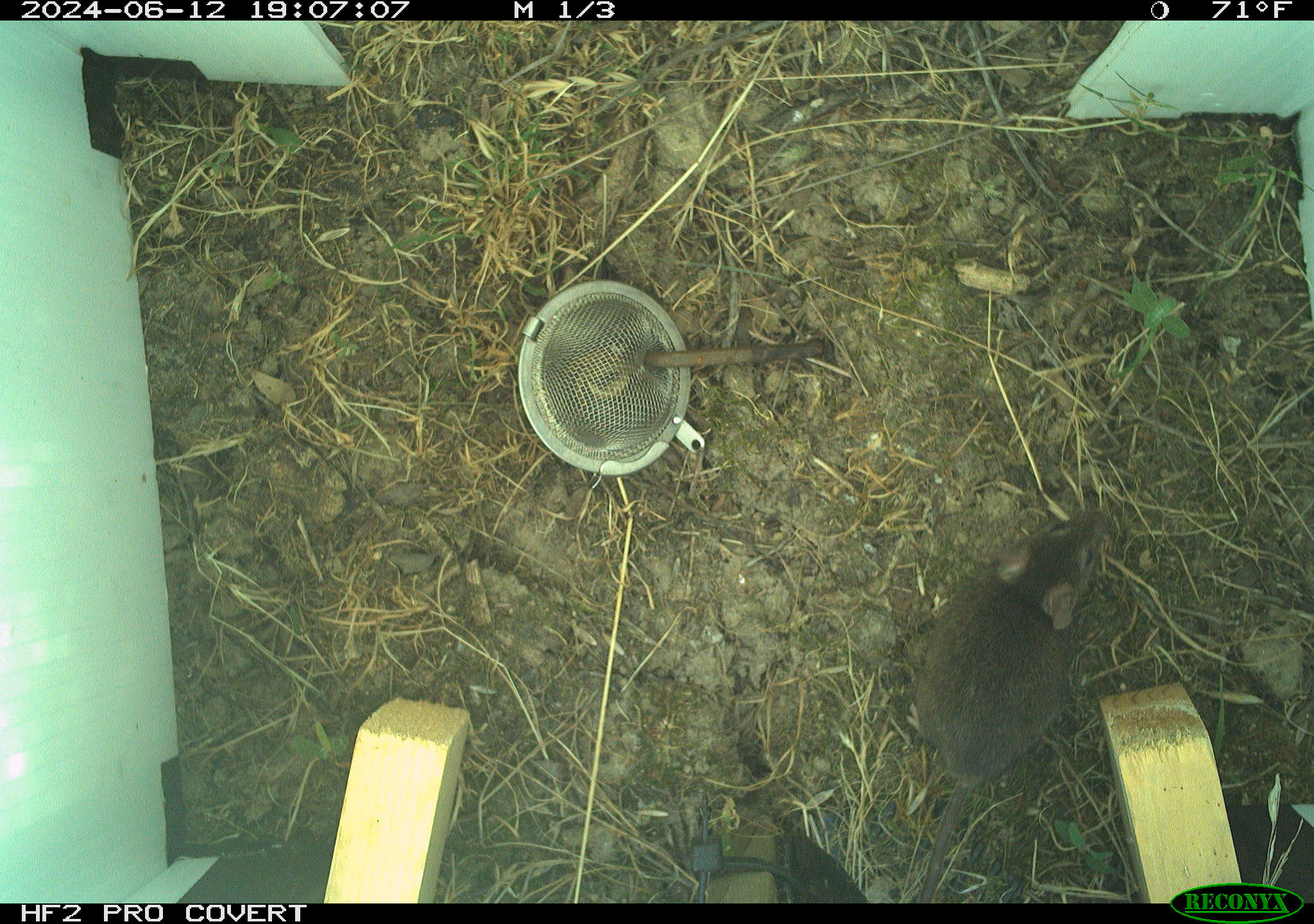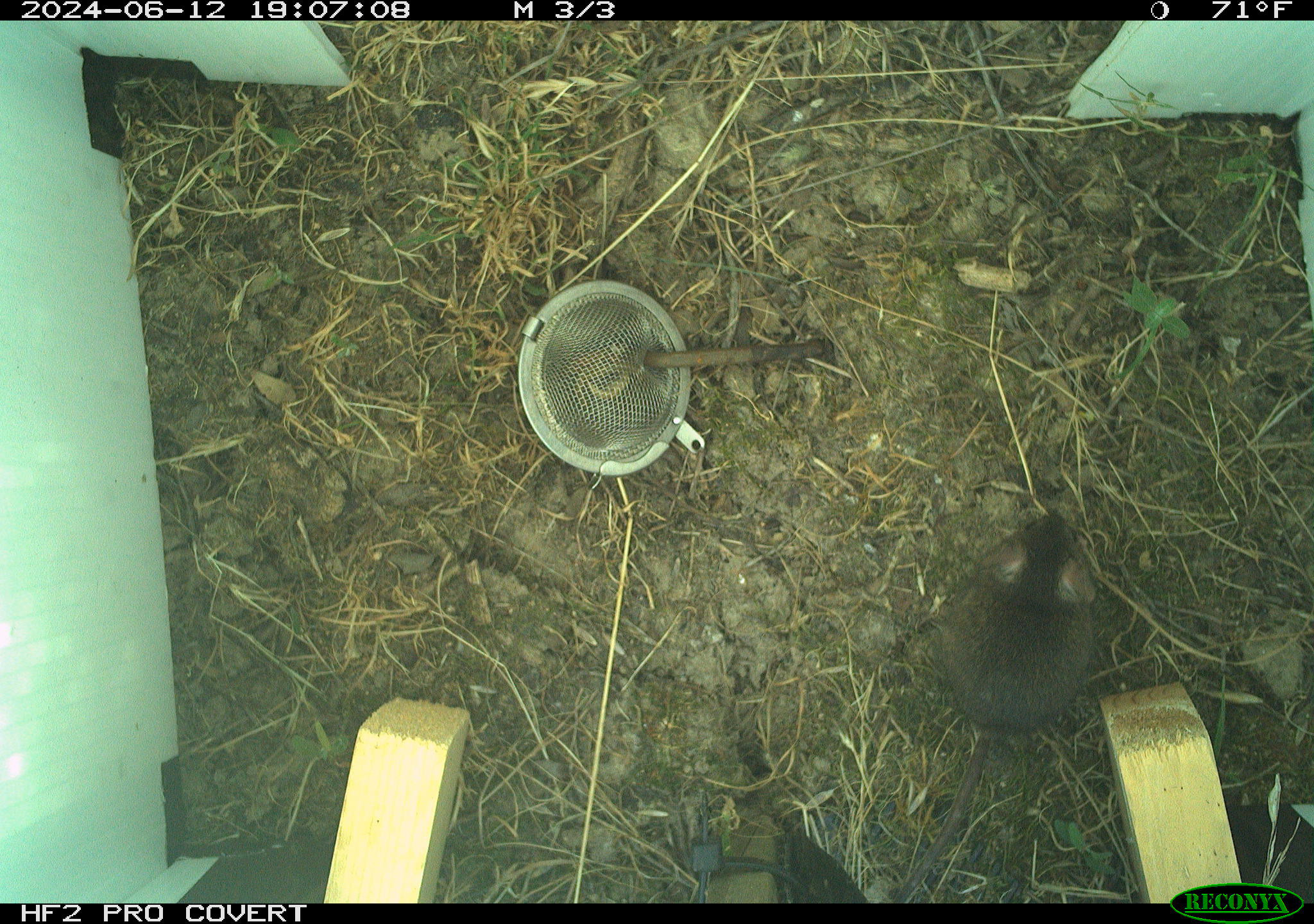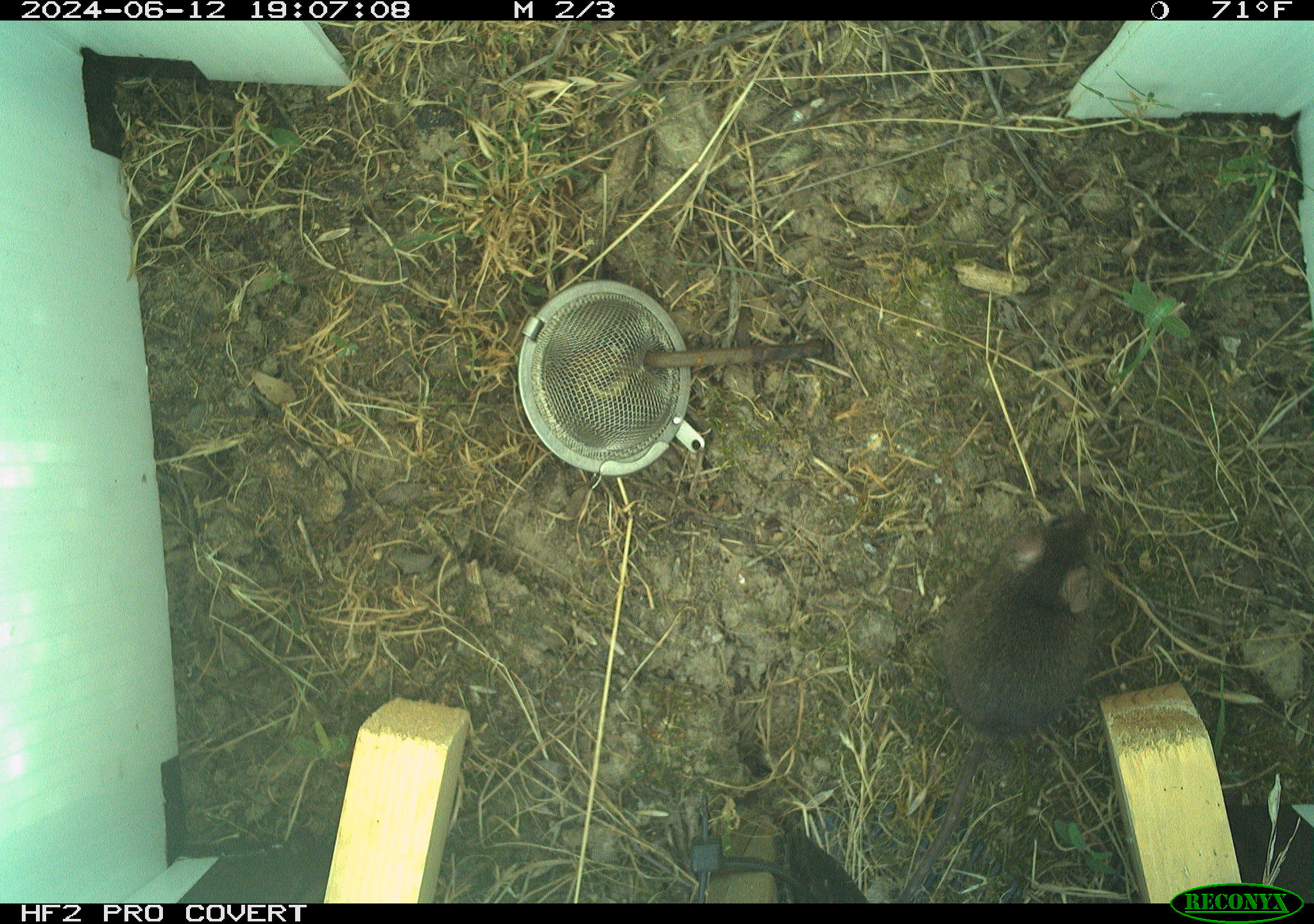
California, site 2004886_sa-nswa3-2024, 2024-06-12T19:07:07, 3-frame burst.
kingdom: Animalia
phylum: Chordata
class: Mammalia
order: Rodentia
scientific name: Rodentia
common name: rodent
Rodent (Rodentia).